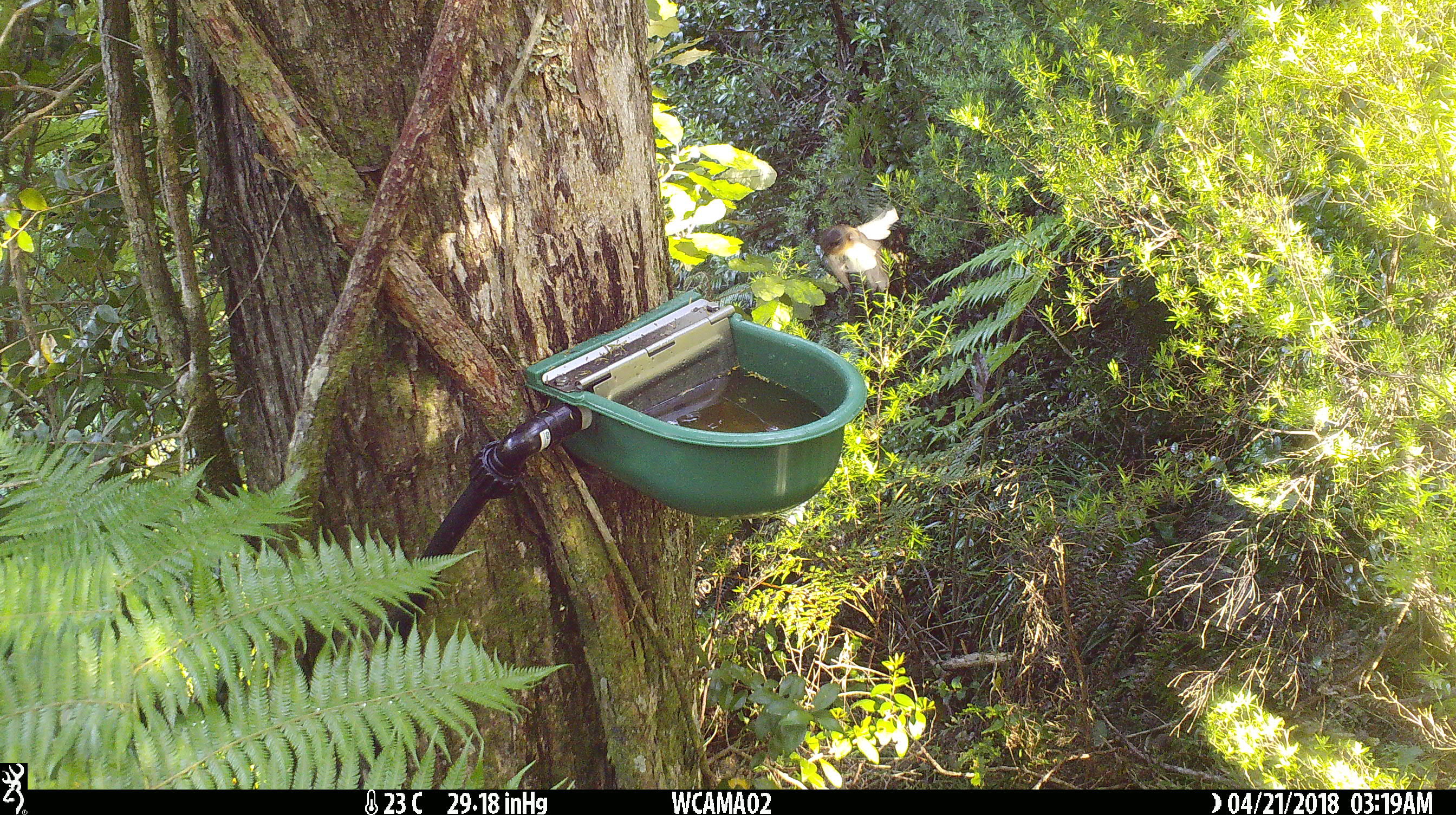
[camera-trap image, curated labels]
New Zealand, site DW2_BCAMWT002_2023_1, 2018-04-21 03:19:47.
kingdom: Animalia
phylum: Chordata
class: Aves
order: Passeriformes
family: Rhipiduridae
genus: Rhipidura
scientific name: Rhipidura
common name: fantails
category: fantail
Fantail (fantails) (Rhipidura).